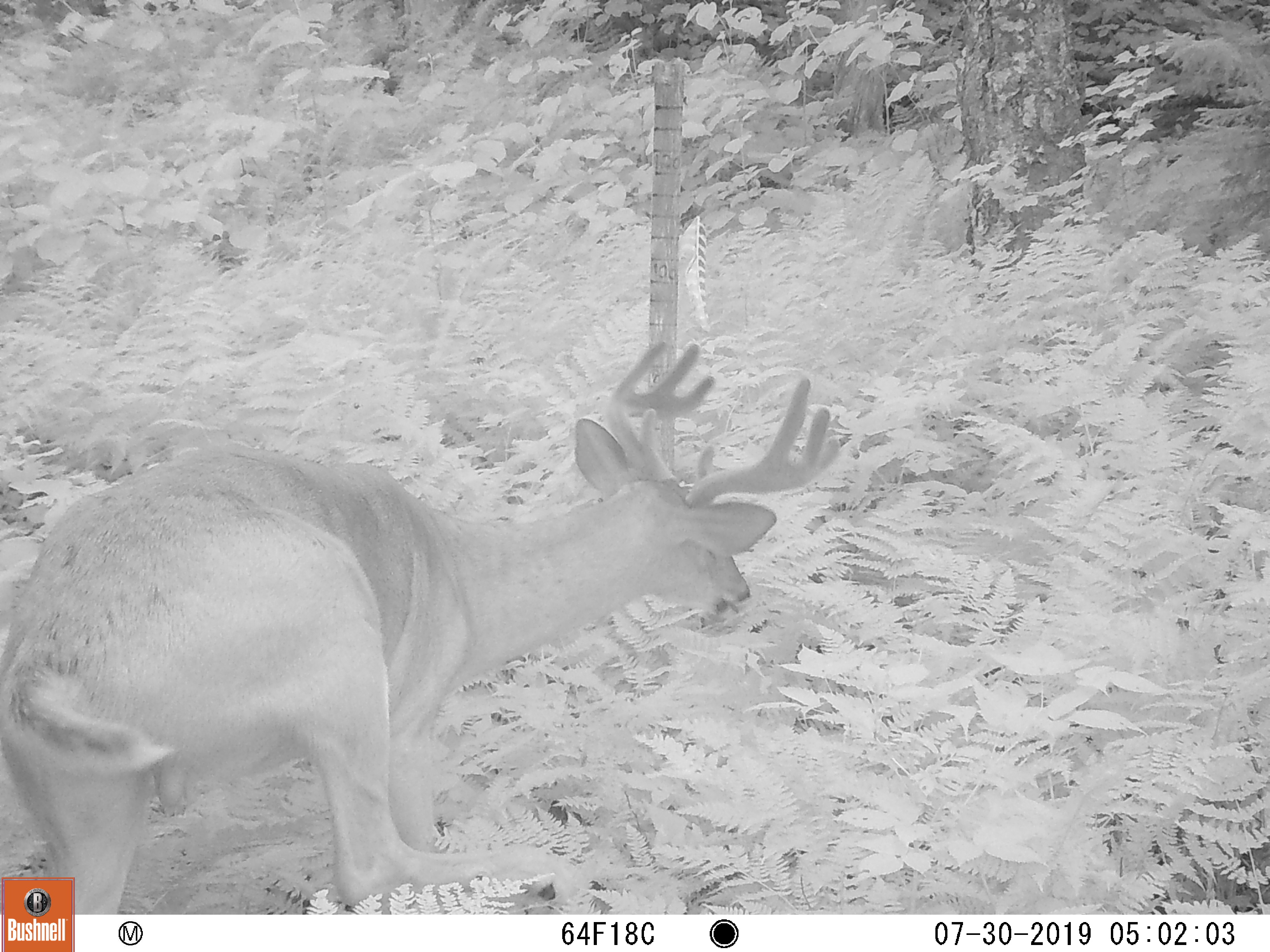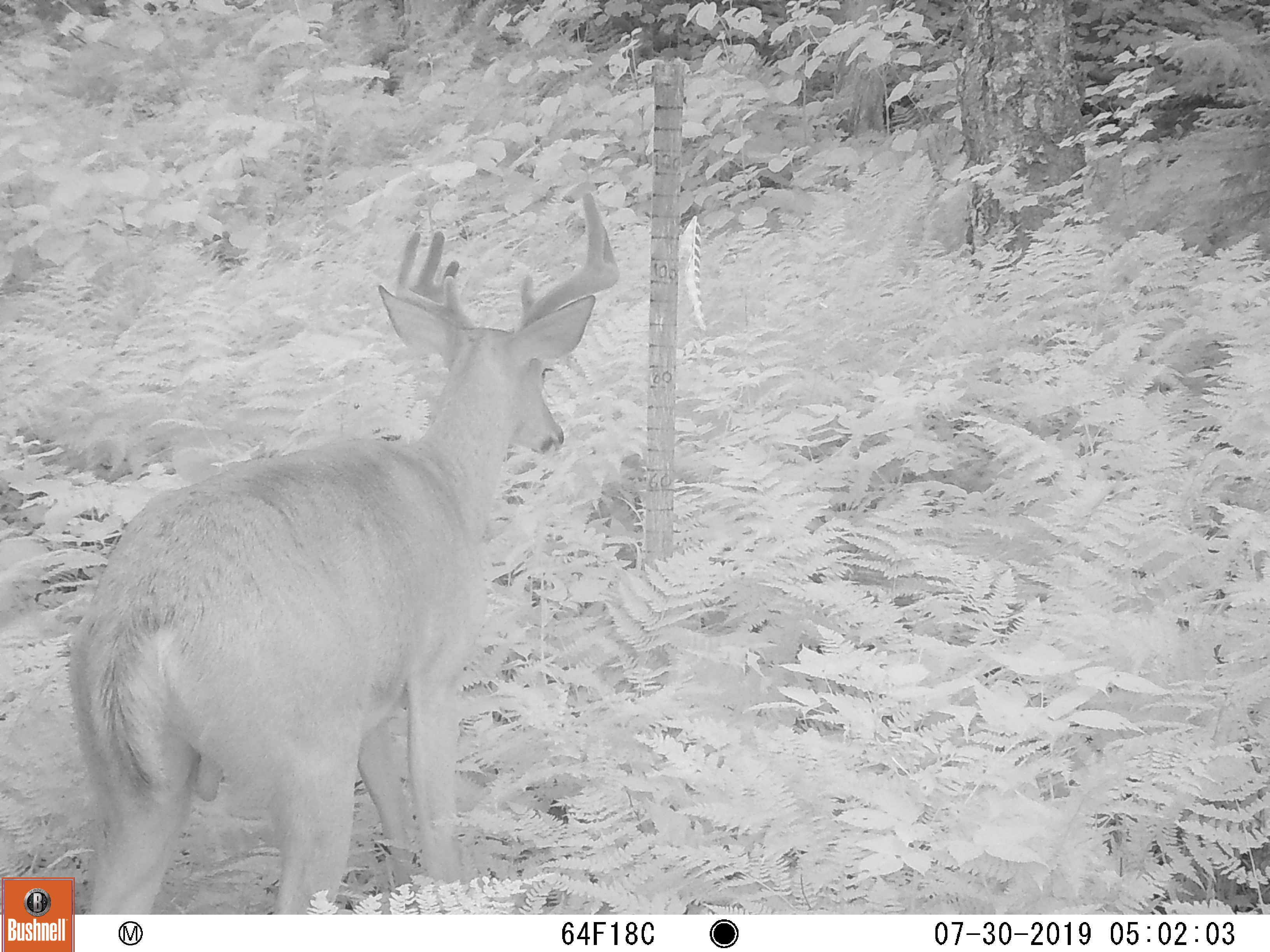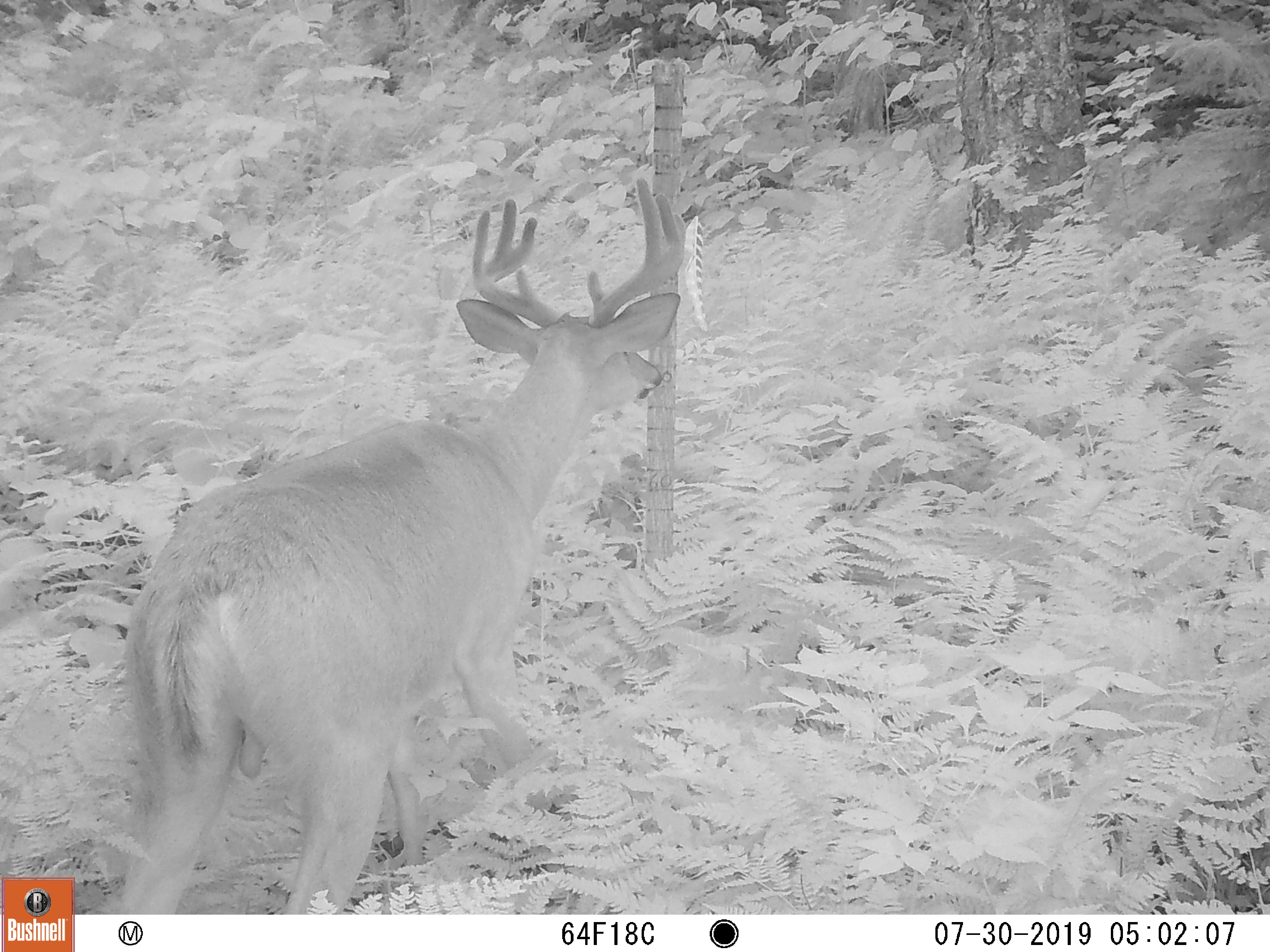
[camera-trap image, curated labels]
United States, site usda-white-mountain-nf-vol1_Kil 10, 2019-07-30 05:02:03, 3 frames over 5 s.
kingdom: Animalia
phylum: Chordata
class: Mammalia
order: Artiodactyla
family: Cervidae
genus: Odocoileus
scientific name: Odocoileus virginianus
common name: white-tailed deer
White-tailed deer (Odocoileus virginianus).